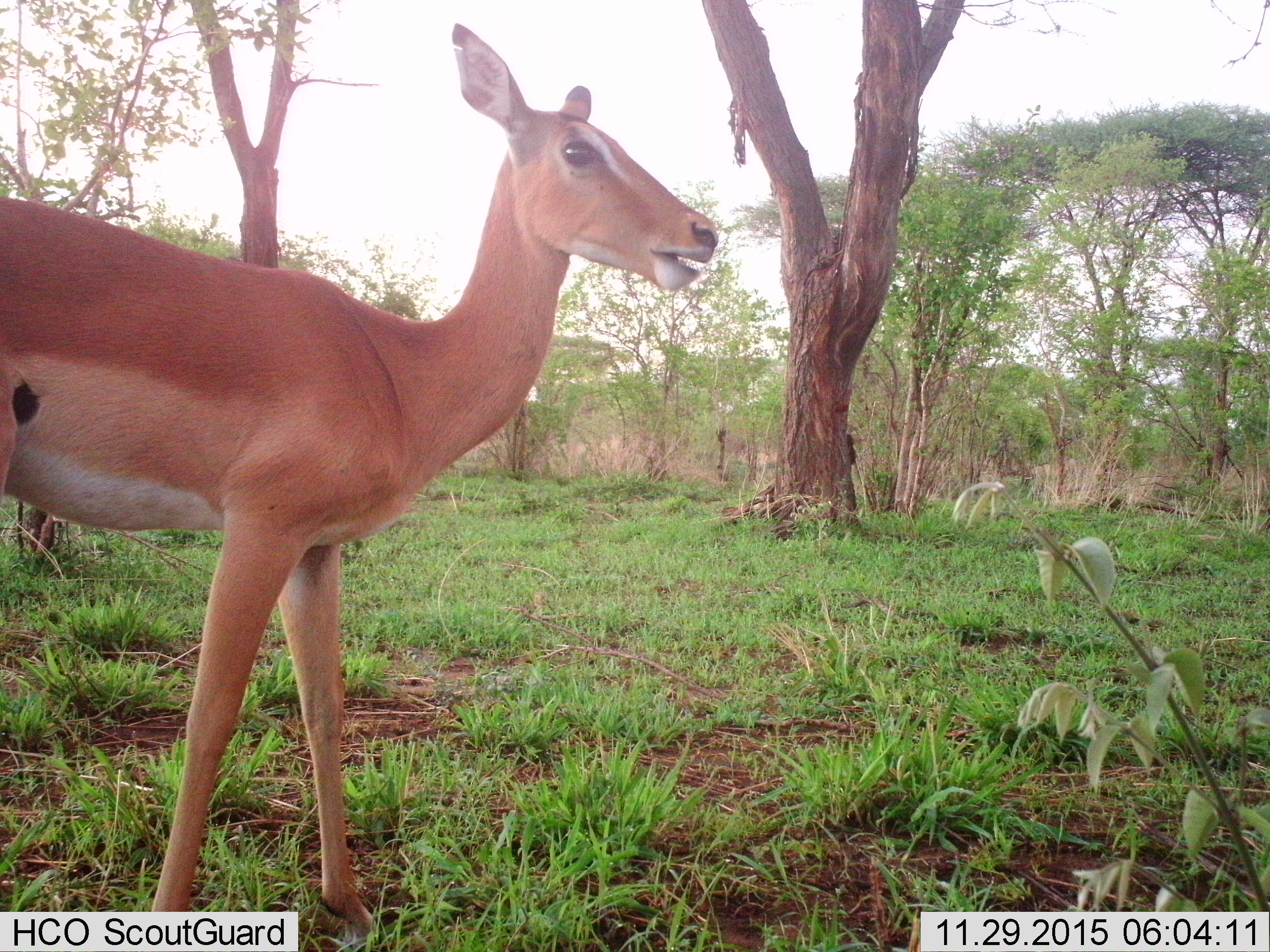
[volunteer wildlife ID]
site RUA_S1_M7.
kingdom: Animalia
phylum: Chordata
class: Mammalia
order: Artiodactyla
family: Bovidae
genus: Aepyceros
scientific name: Aepyceros melampus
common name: impala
Impala (Aepyceros melampus), count 1. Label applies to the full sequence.